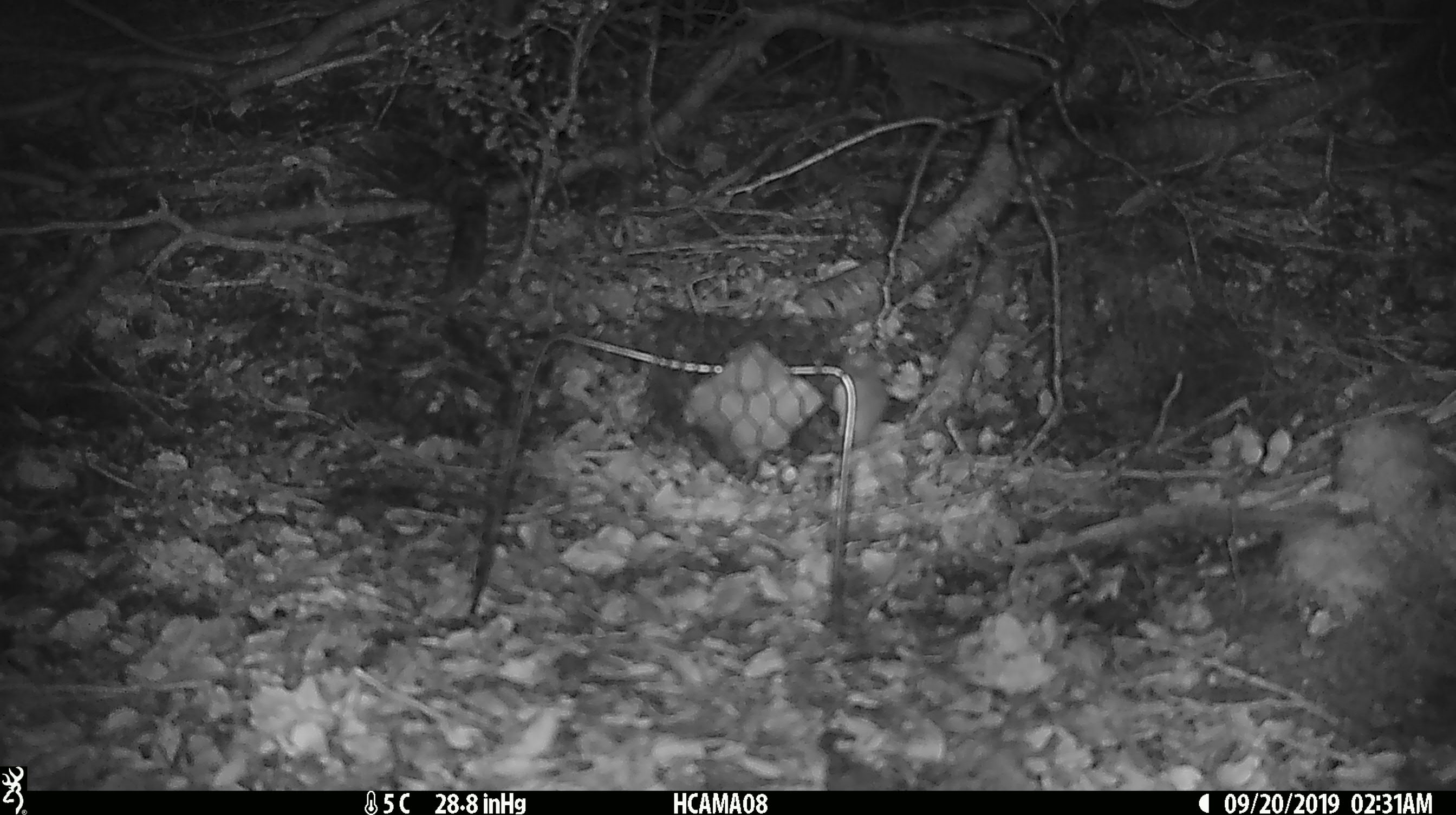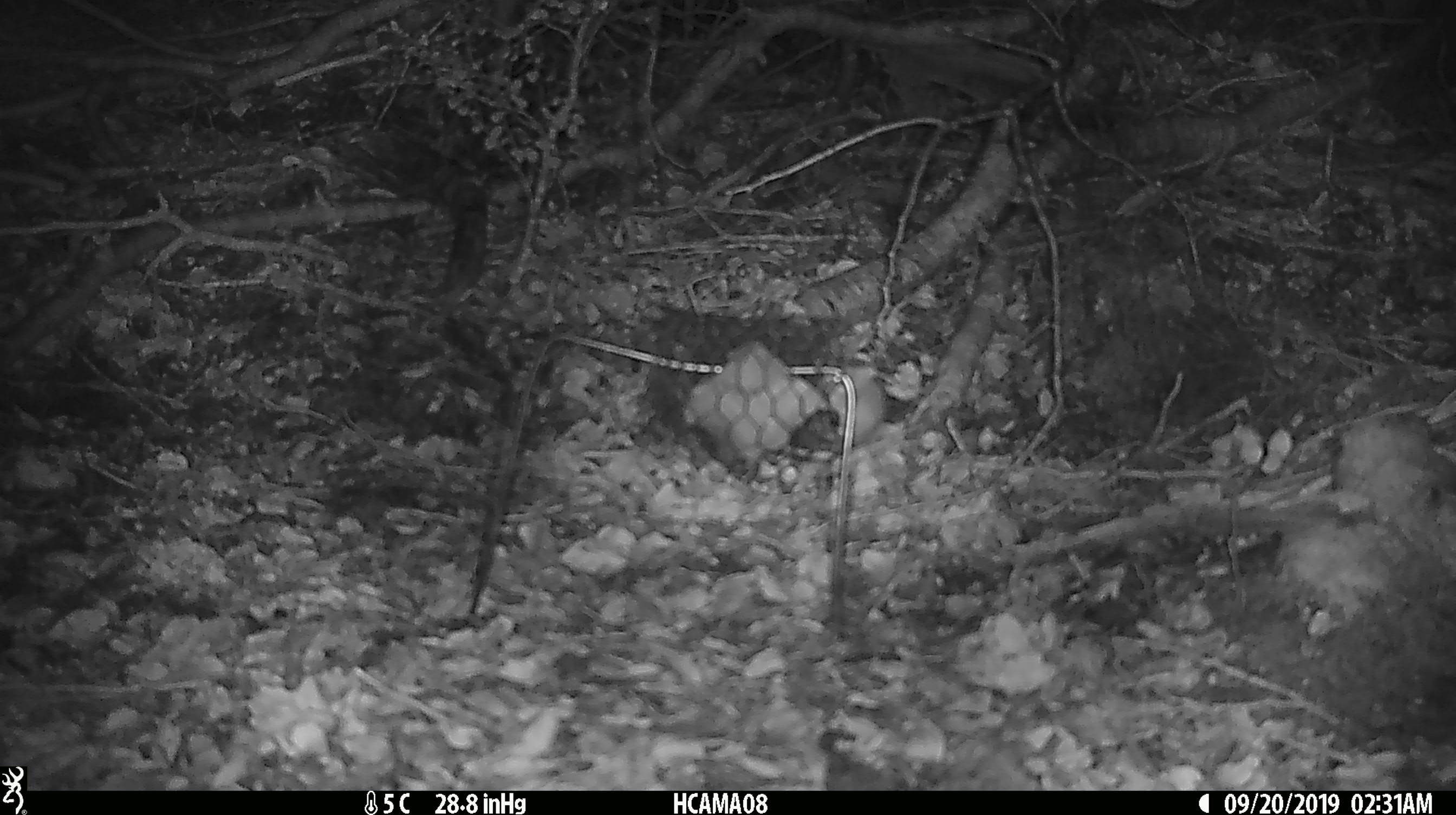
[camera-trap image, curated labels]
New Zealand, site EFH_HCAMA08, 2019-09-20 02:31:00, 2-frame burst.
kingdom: Animalia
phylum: Chordata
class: Mammalia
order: Rodentia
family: Muridae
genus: Mus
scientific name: Mus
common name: mouse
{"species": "mouse (Mus)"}